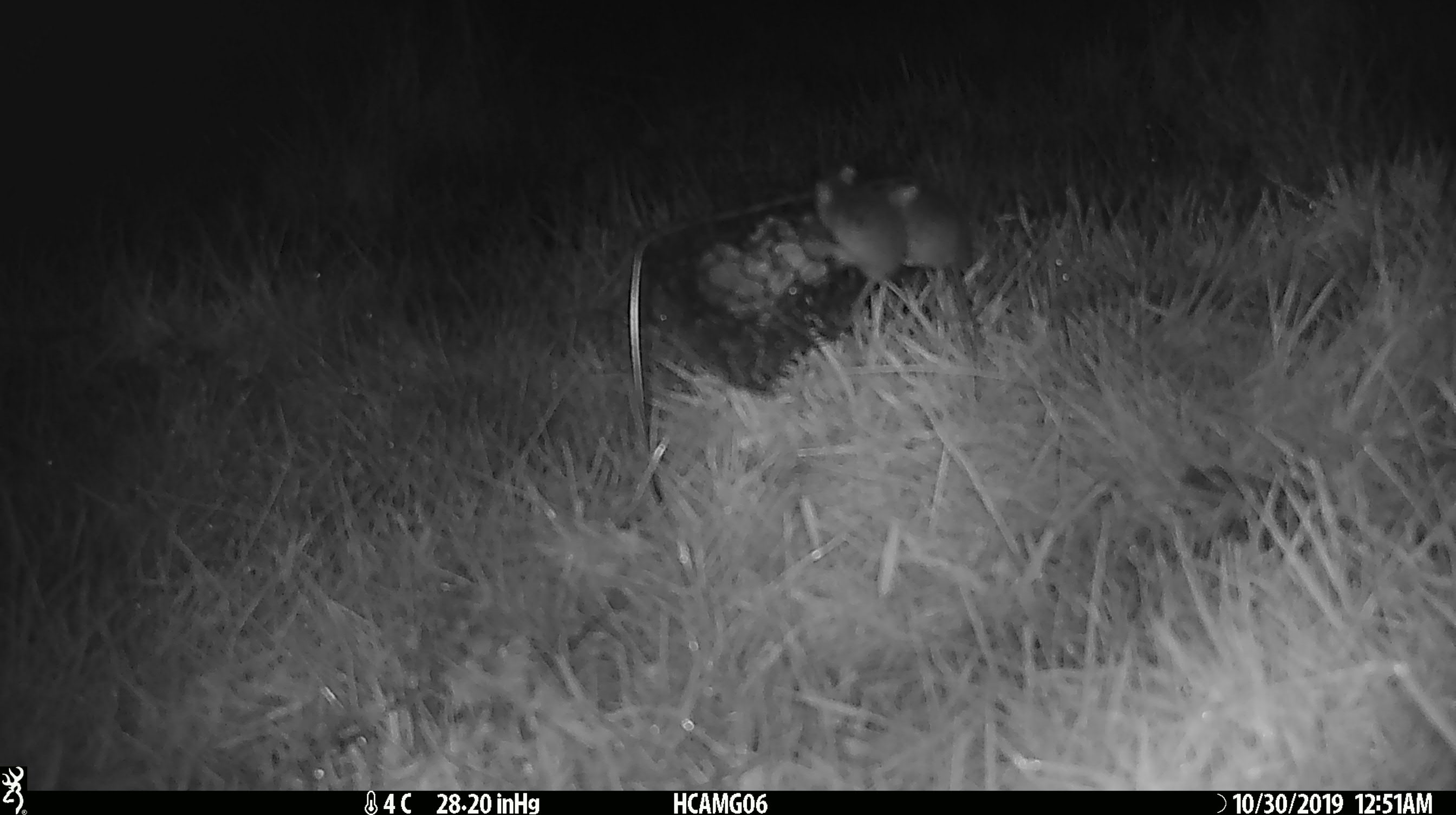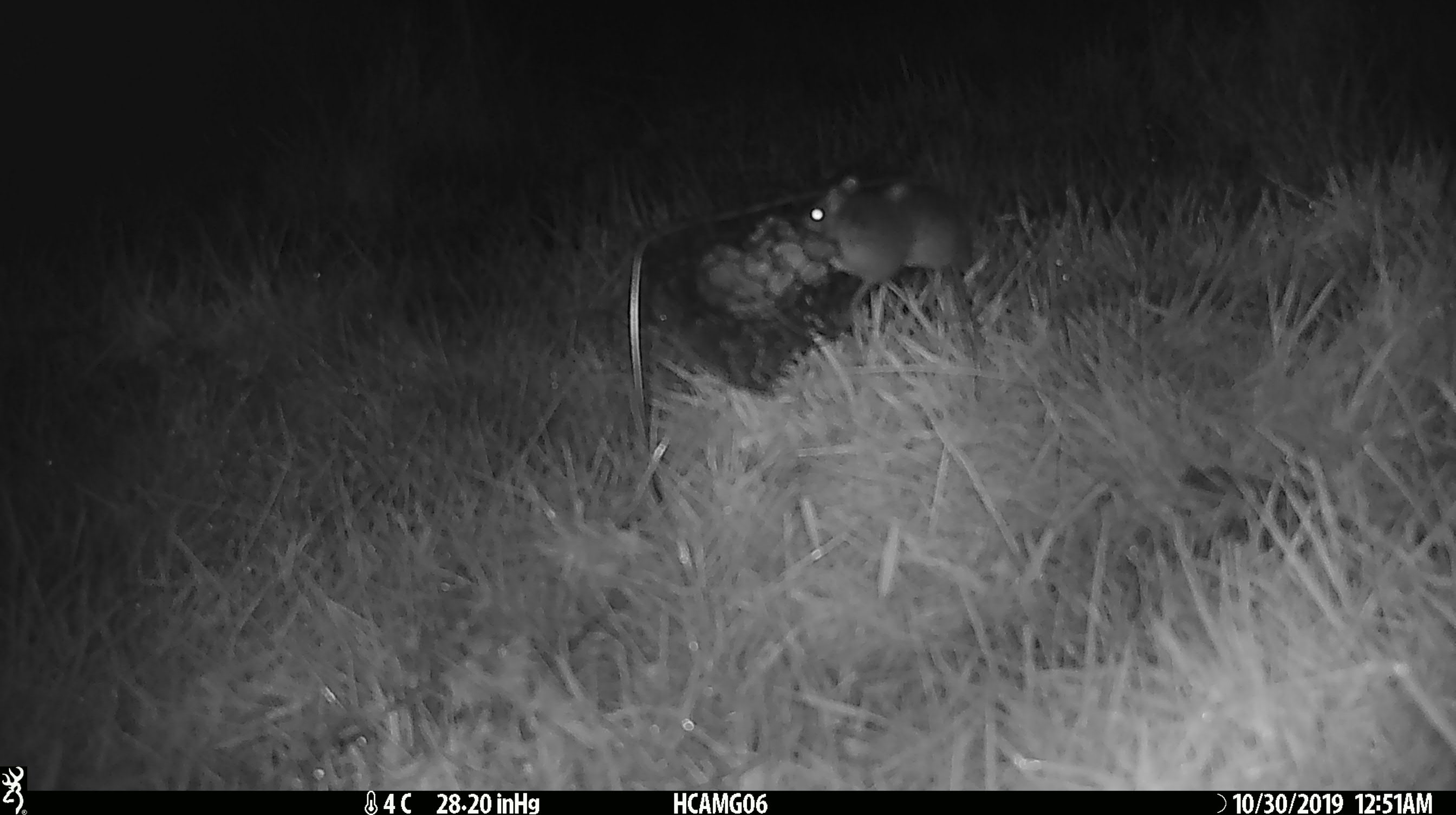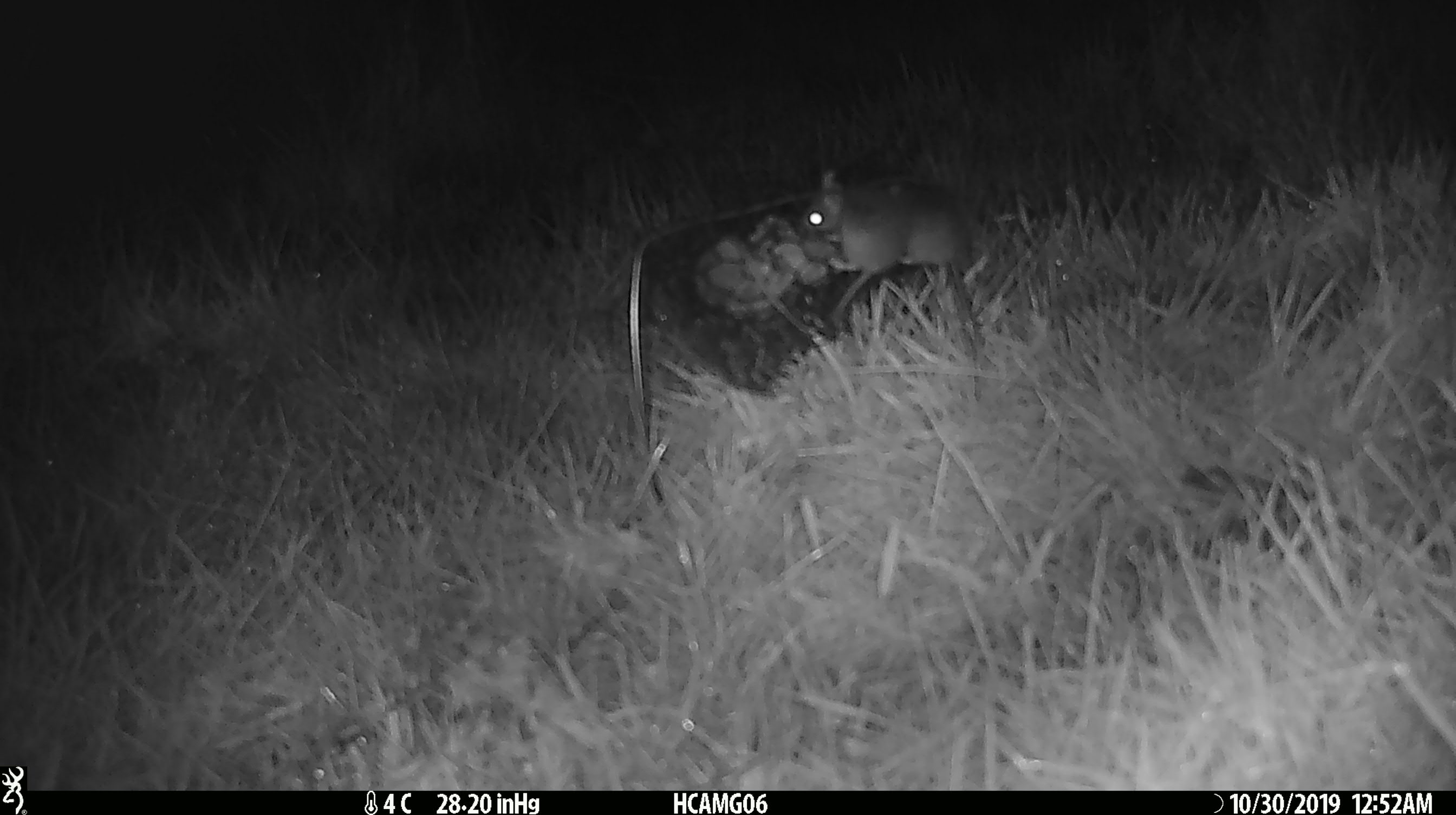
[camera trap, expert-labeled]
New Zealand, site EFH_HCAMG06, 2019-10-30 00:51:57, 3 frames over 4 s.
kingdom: Animalia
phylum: Chordata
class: Mammalia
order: Rodentia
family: Muridae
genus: Mus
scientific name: Mus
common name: mouse